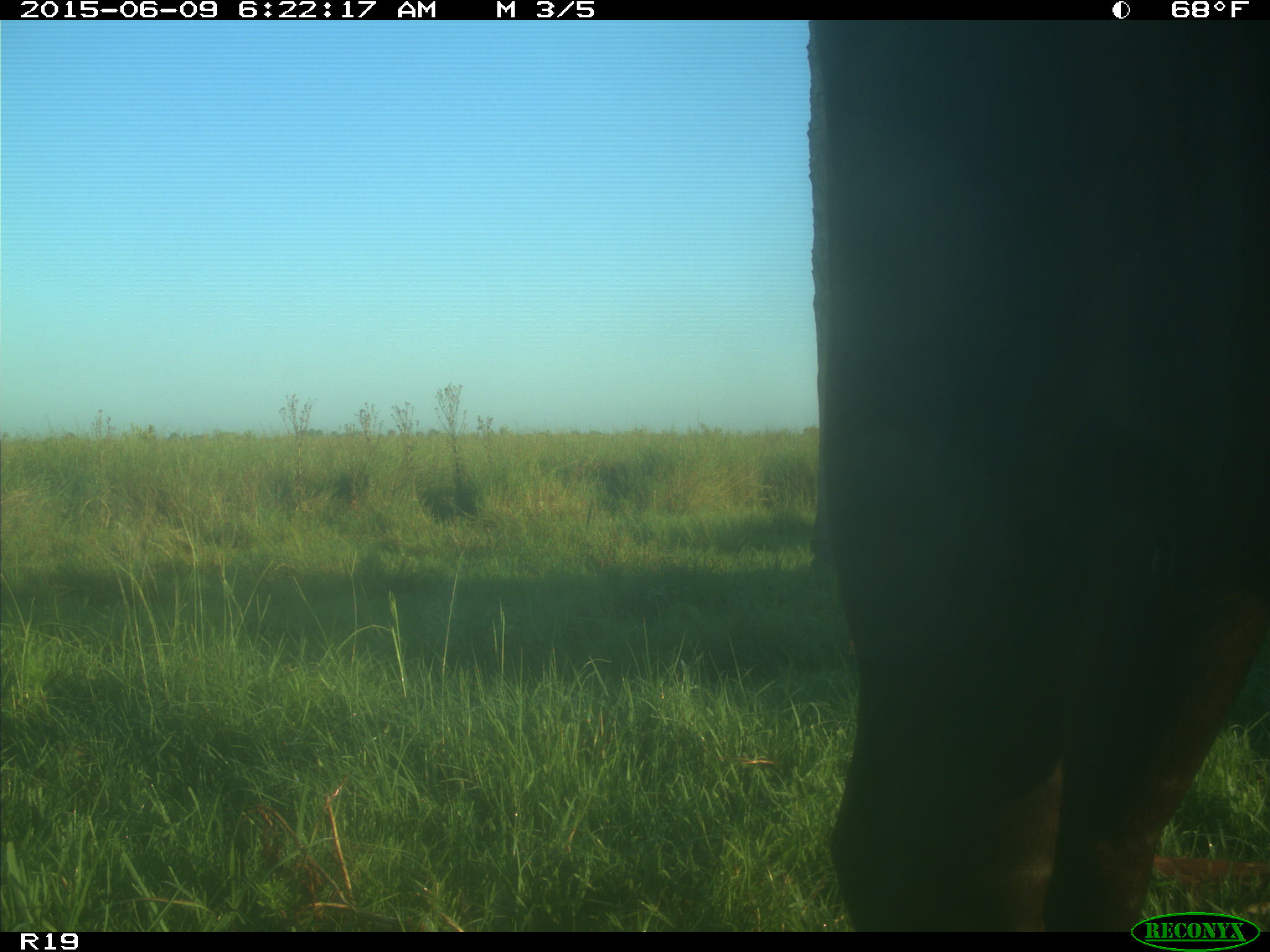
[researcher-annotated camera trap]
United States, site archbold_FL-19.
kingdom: Animalia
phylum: Chordata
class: Mammalia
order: Artiodactyla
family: Bovidae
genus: Bos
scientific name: Bos taurus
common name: domestic cow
Bos taurus (domestic cow).